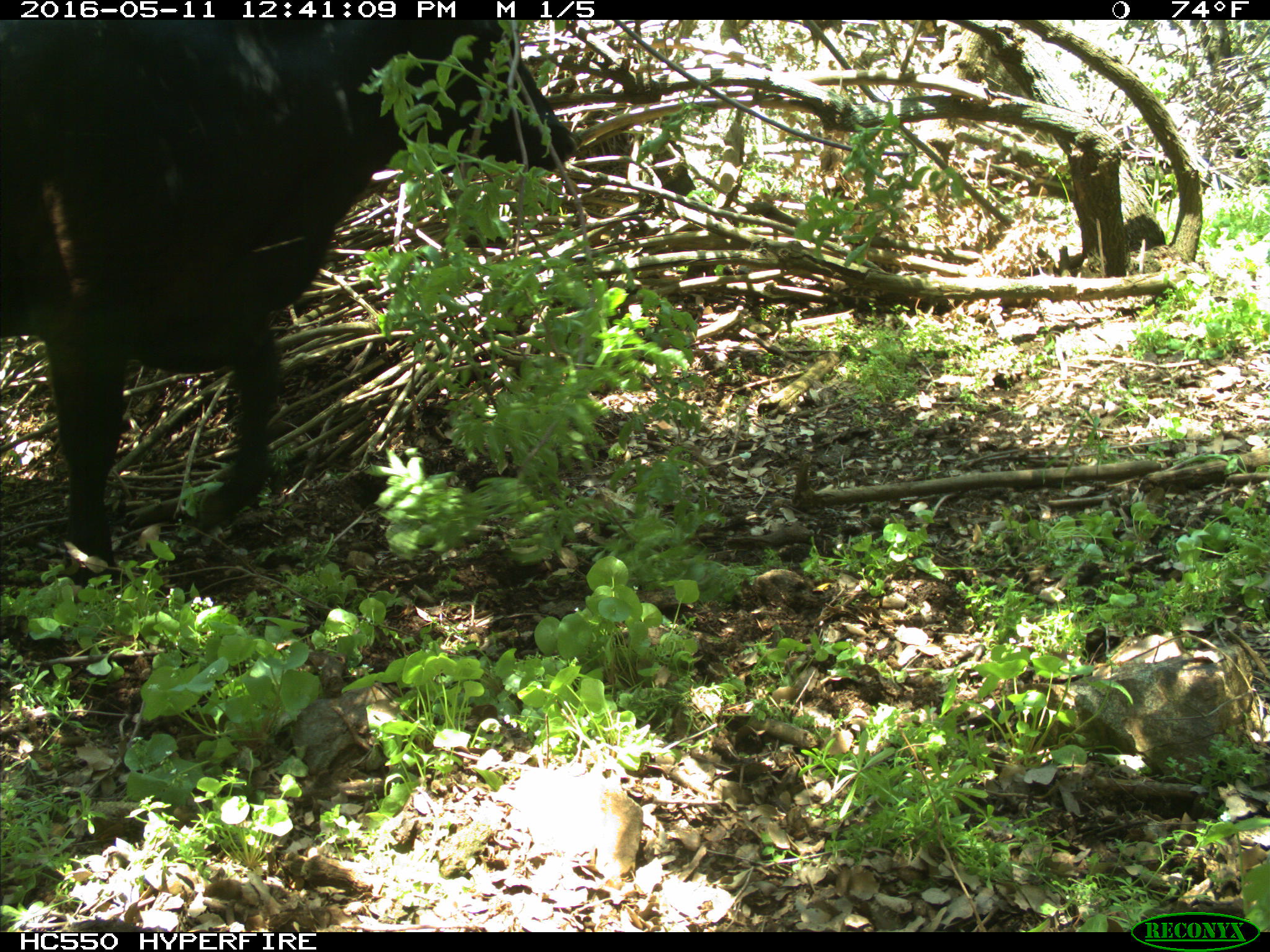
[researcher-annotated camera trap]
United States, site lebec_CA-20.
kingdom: Animalia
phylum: Chordata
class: Mammalia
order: Artiodactyla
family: Bovidae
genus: Bos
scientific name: Bos taurus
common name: domestic cow